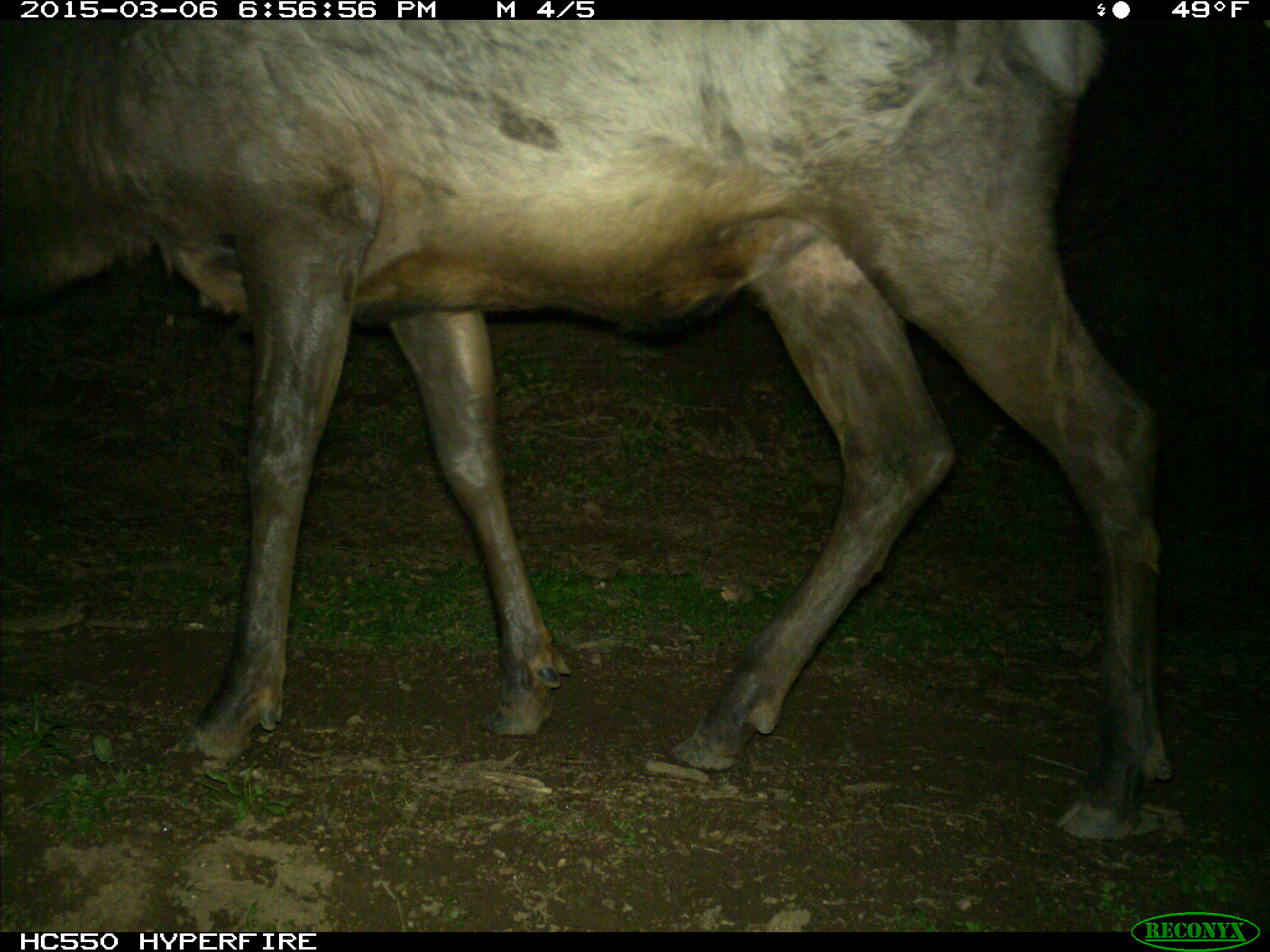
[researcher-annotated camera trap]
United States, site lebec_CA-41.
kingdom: Animalia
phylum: Chordata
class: Mammalia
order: Artiodactyla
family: Cervidae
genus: Cervus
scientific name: Cervus canadensis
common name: elk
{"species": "Cervus canadensis (elk)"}